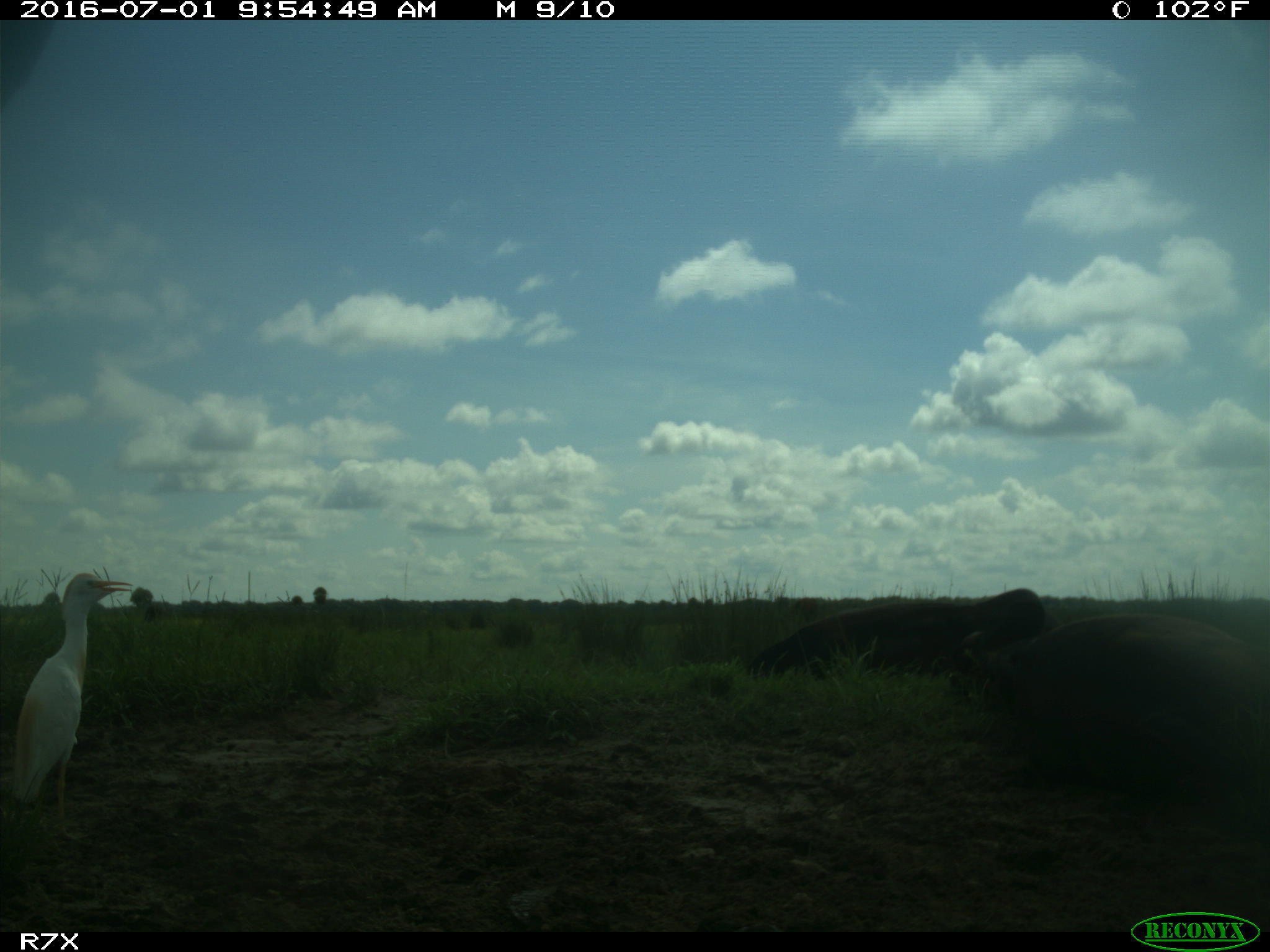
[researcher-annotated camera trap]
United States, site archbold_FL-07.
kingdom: Animalia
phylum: Chordata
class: Mammalia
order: Artiodactyla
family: Bovidae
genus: Bos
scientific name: Bos taurus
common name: domestic cow